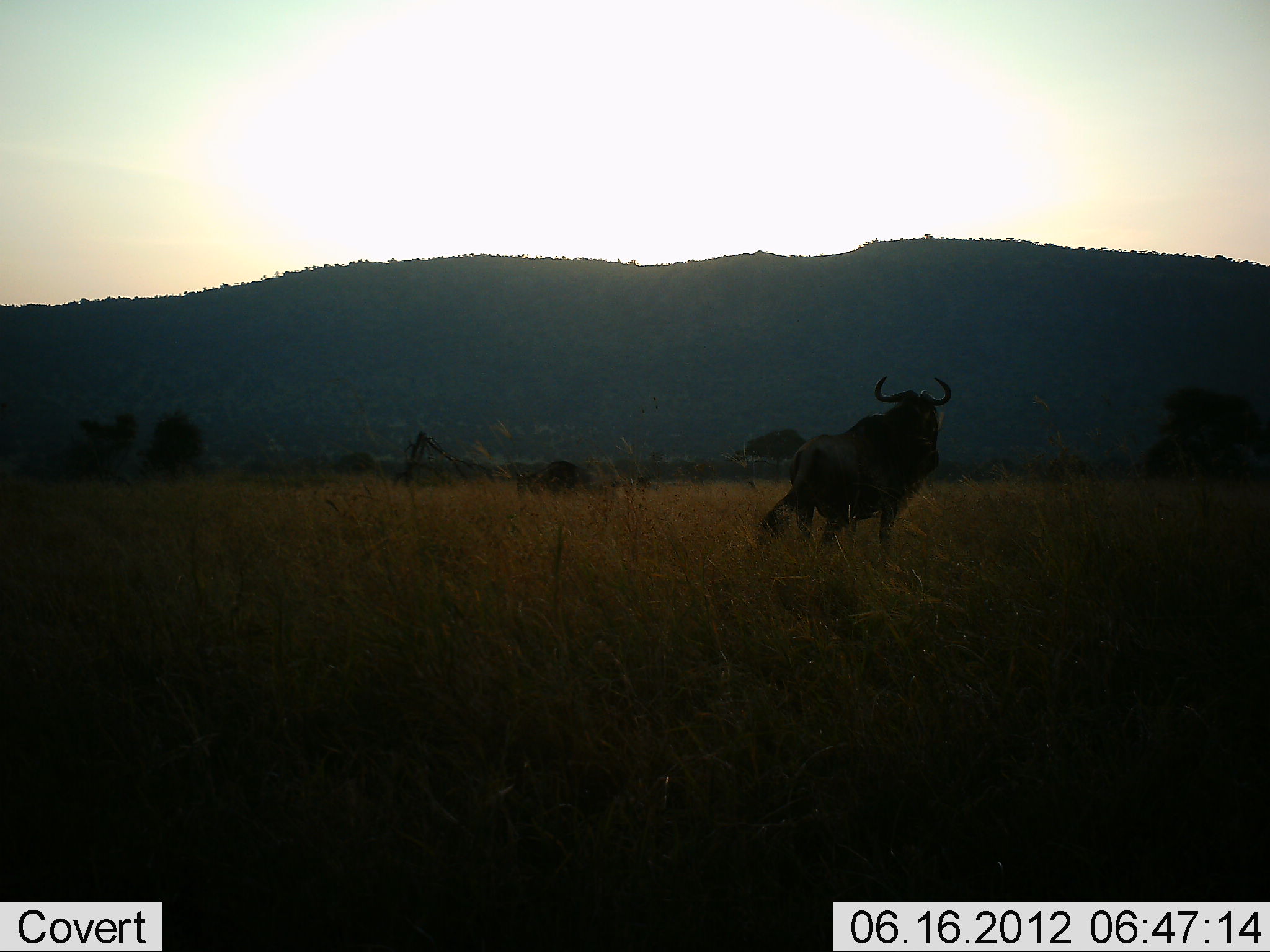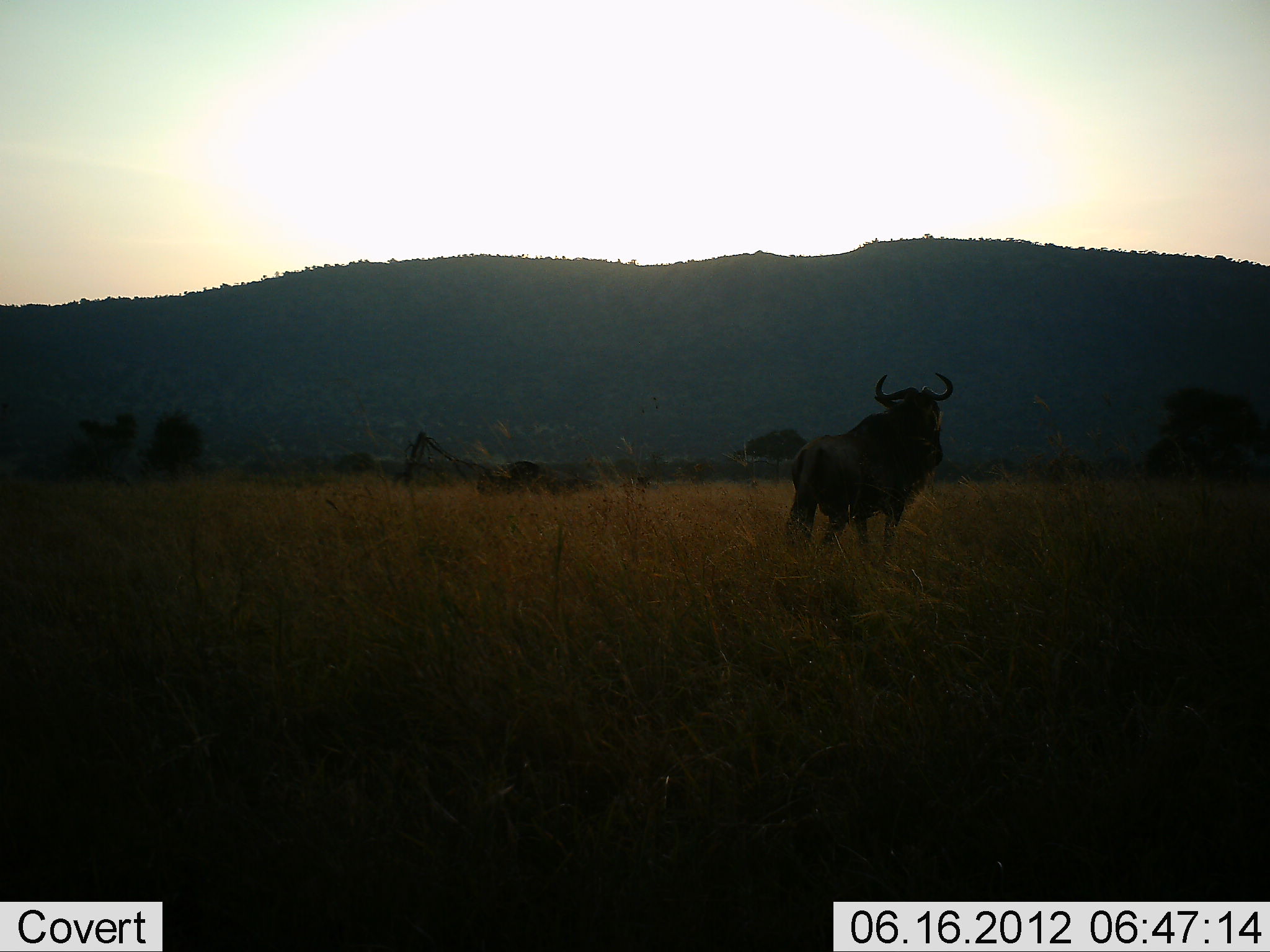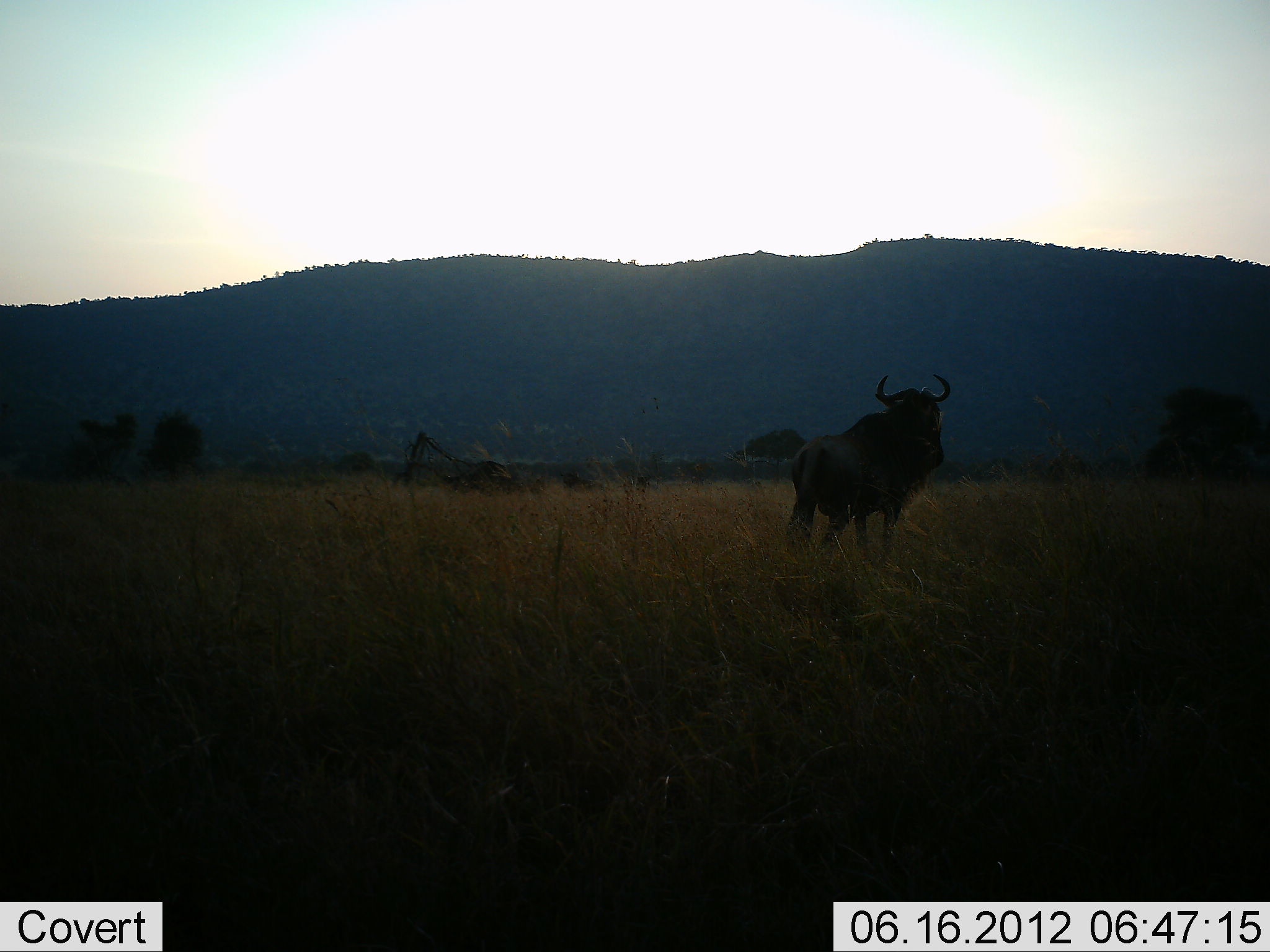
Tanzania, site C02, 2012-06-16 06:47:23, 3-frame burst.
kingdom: Animalia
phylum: Chordata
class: Mammalia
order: Artiodactyla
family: Bovidae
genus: Connochaetes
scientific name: Connochaetes taurinus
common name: blue wildebeest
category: wildebeest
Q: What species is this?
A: Wildebeest (blue wildebeest) (Connochaetes taurinus).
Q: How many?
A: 1.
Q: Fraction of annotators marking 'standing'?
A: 80%.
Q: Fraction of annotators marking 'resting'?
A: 0%.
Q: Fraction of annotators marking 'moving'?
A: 40%.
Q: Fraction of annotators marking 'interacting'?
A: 0%.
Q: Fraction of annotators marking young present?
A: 0%.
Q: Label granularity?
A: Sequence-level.